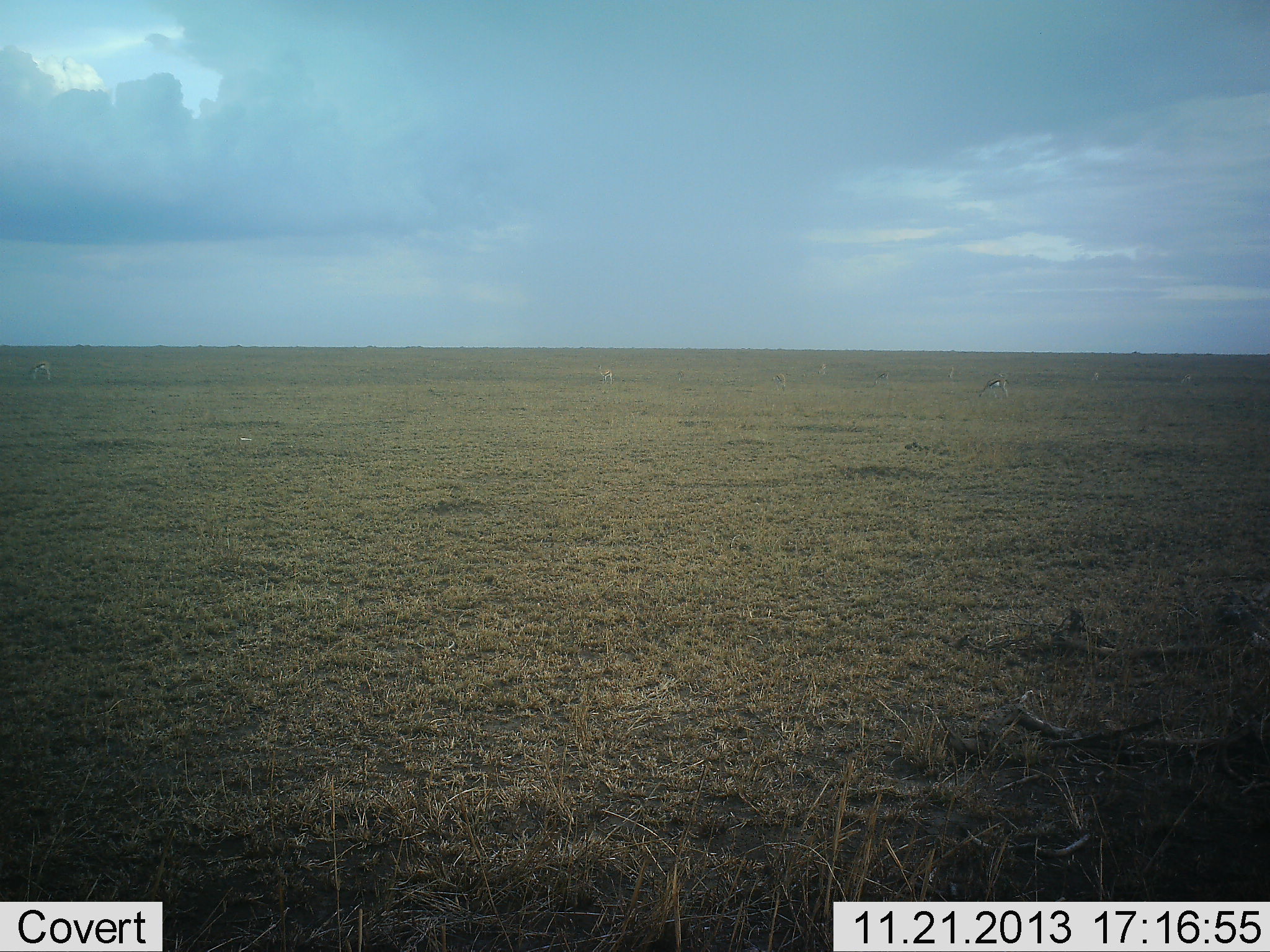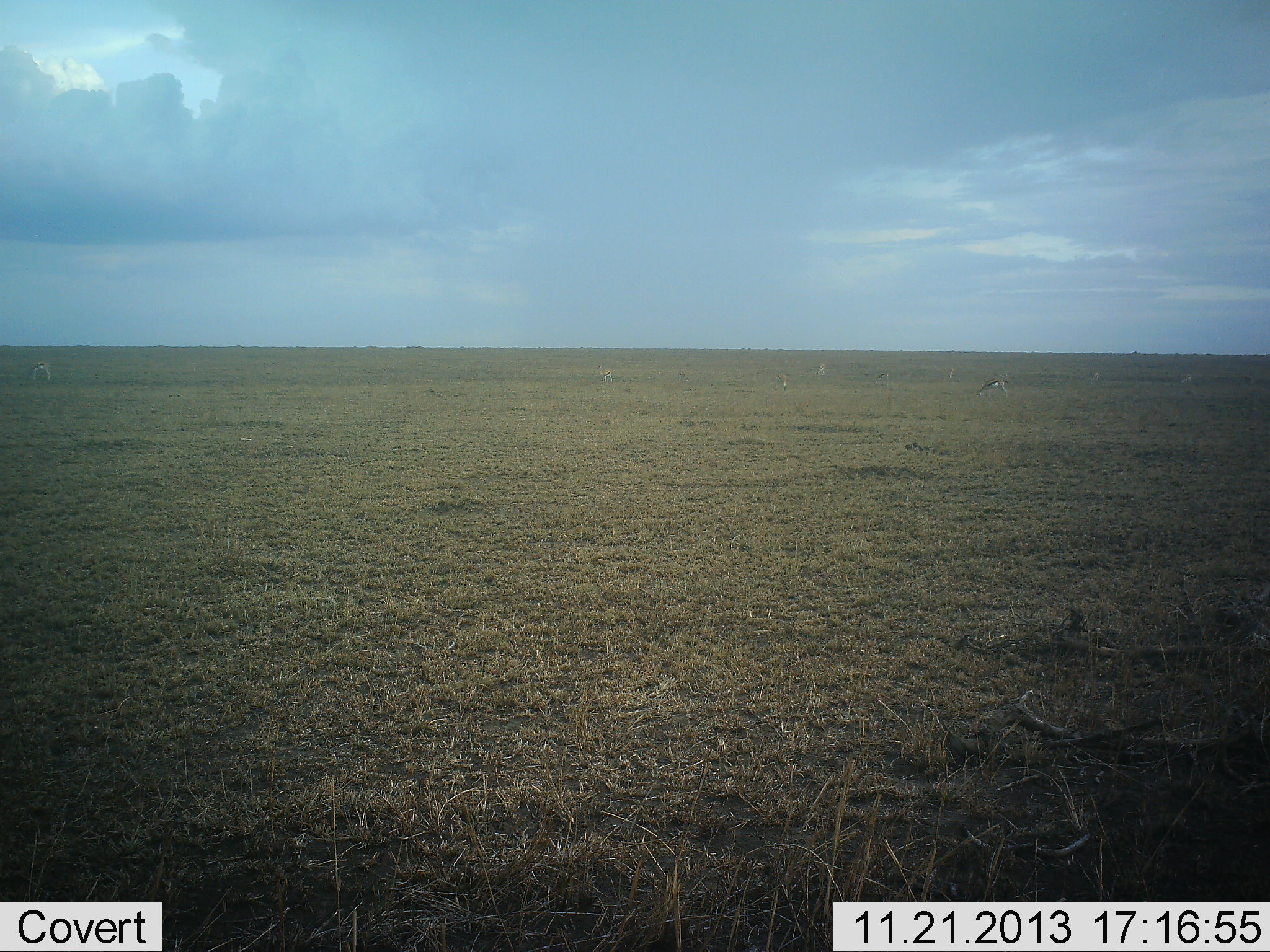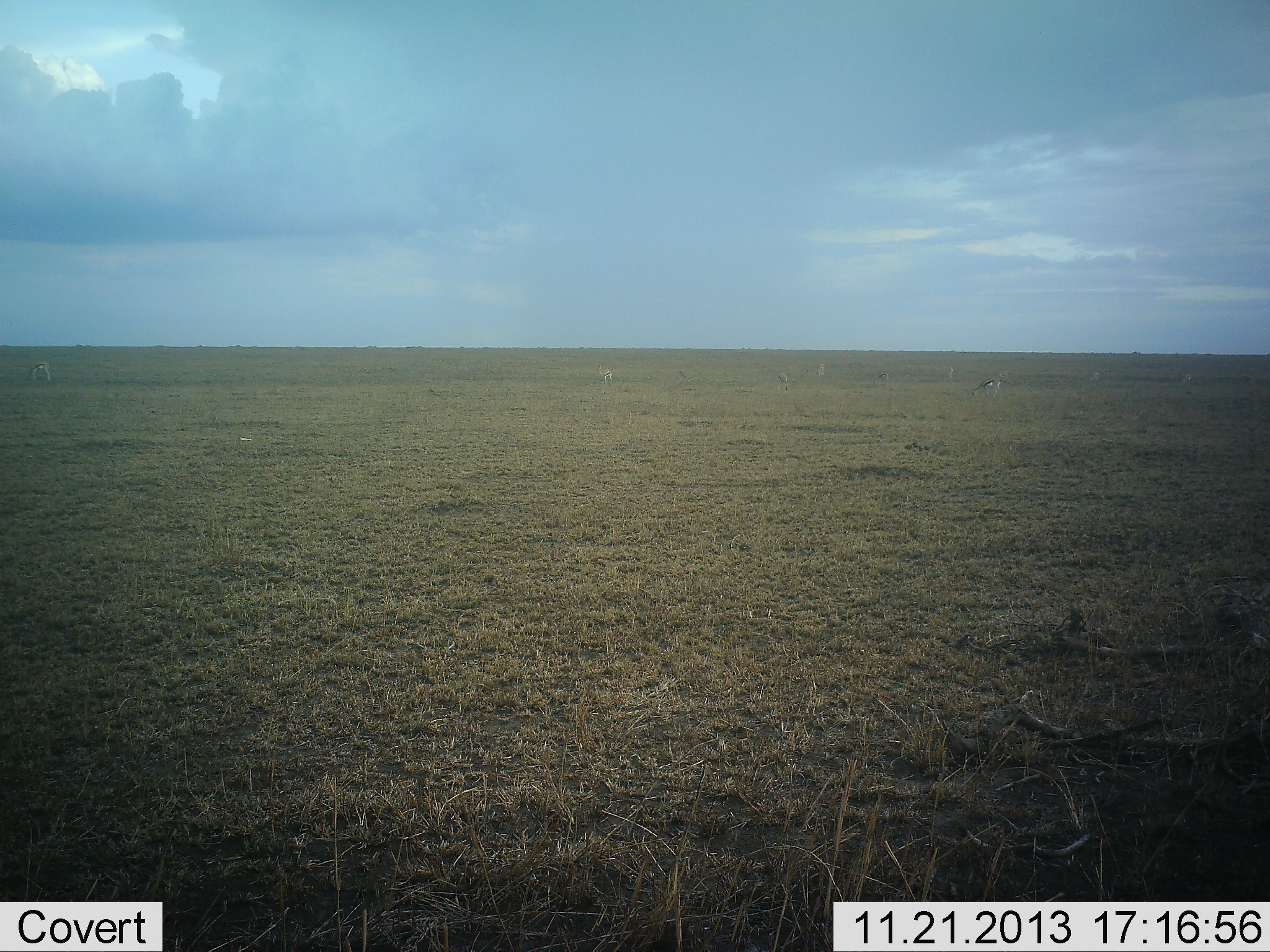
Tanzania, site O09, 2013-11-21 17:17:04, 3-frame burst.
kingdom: Animalia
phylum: Chordata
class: Mammalia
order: Artiodactyla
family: Bovidae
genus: Eudorcas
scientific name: Eudorcas thomsonii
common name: thomson's gazelle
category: gazellethomsons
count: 4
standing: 33%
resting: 0%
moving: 25%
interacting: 0%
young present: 0%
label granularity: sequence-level